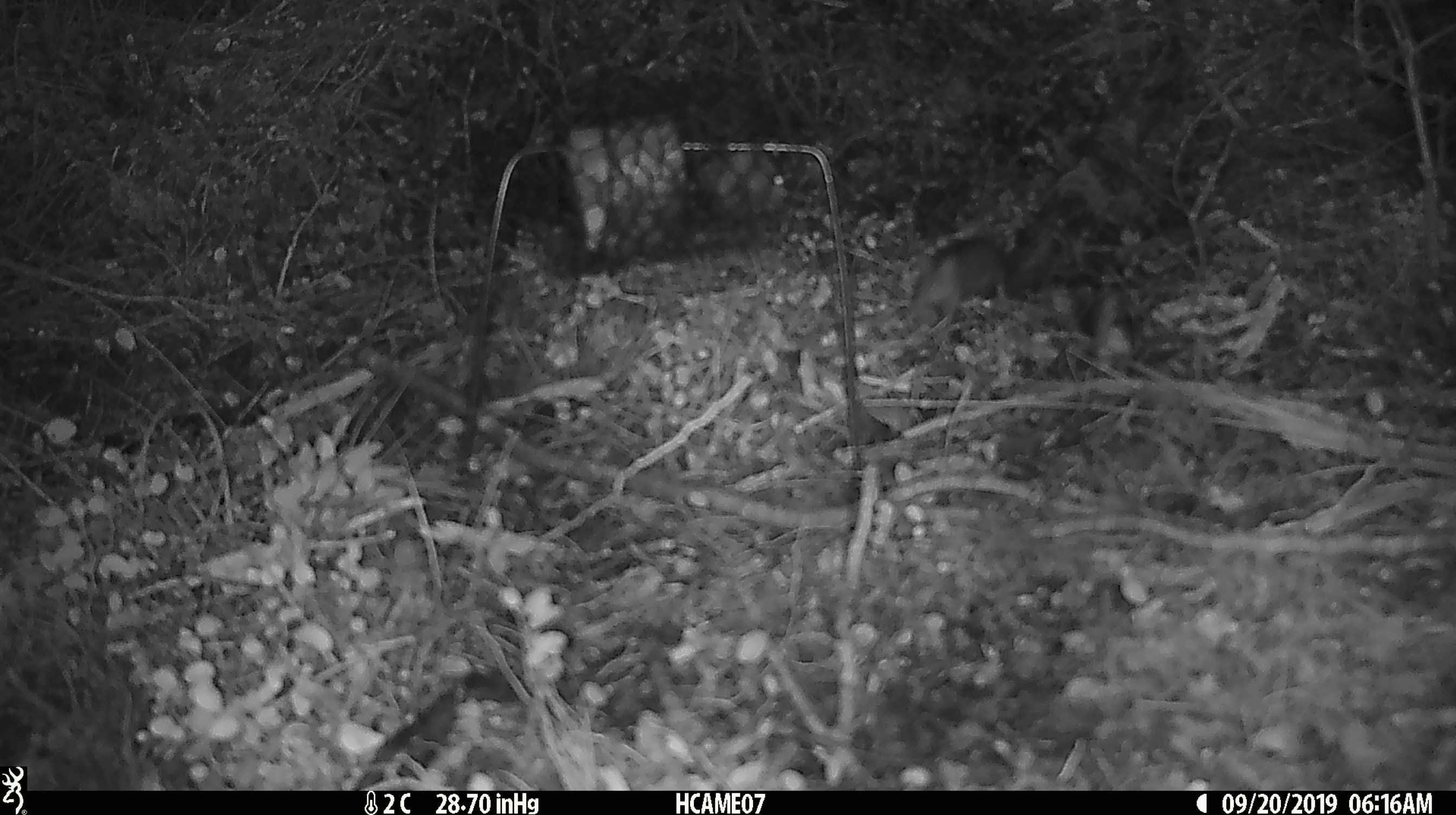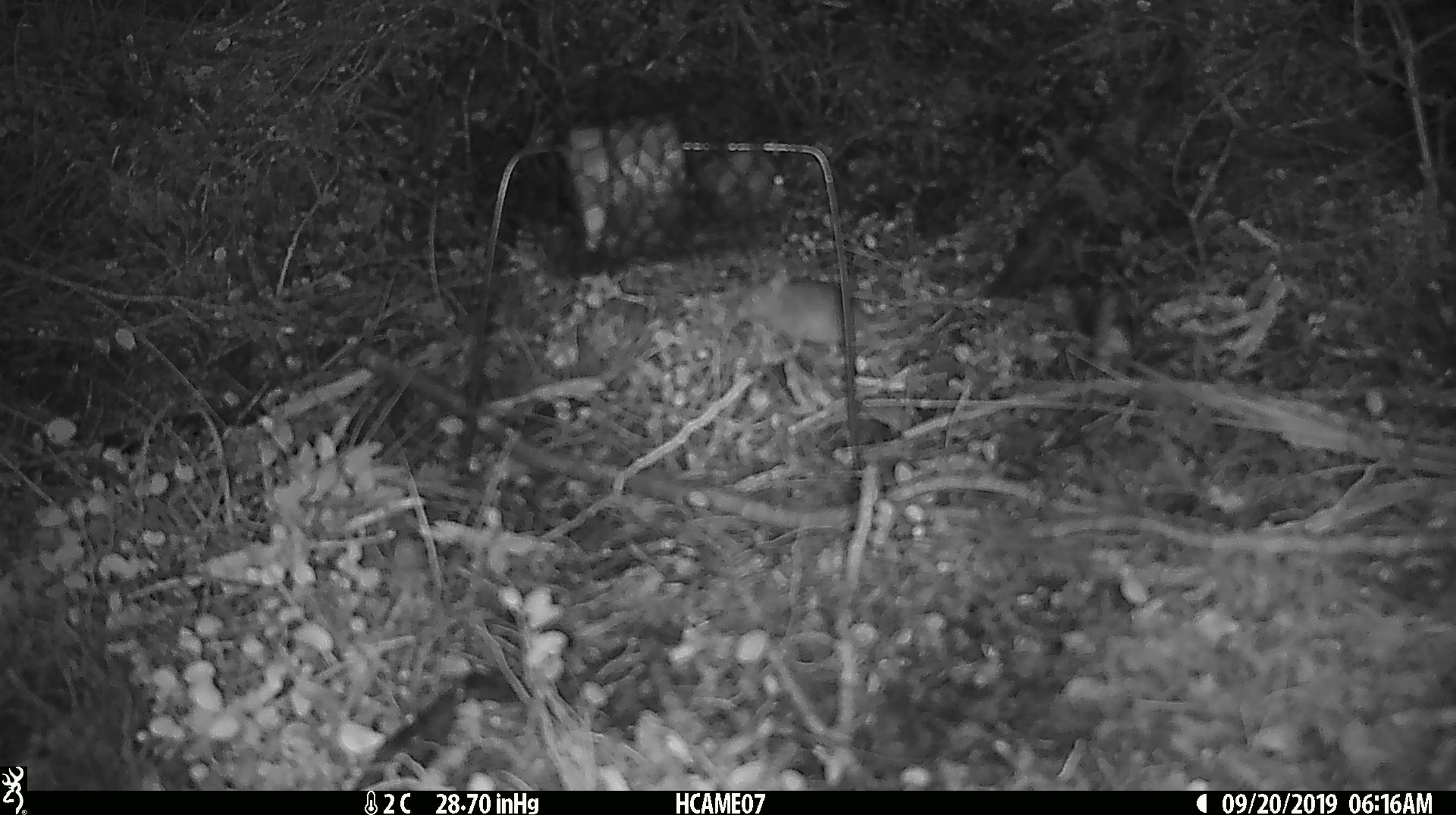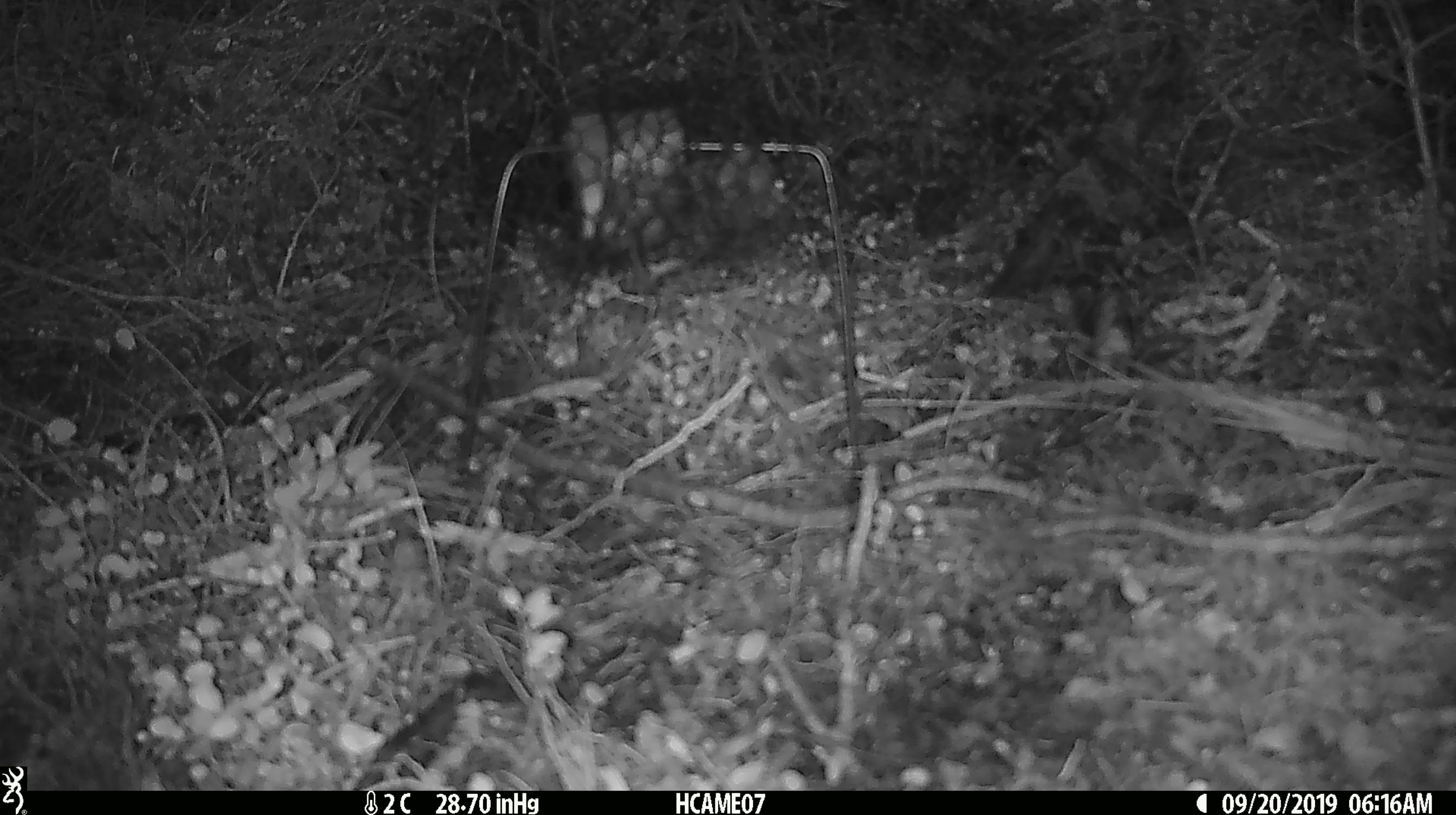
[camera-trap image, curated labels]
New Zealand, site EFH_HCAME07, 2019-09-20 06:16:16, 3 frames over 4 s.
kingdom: Animalia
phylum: Chordata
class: Mammalia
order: Rodentia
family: Muridae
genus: Mus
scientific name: Mus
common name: mouse